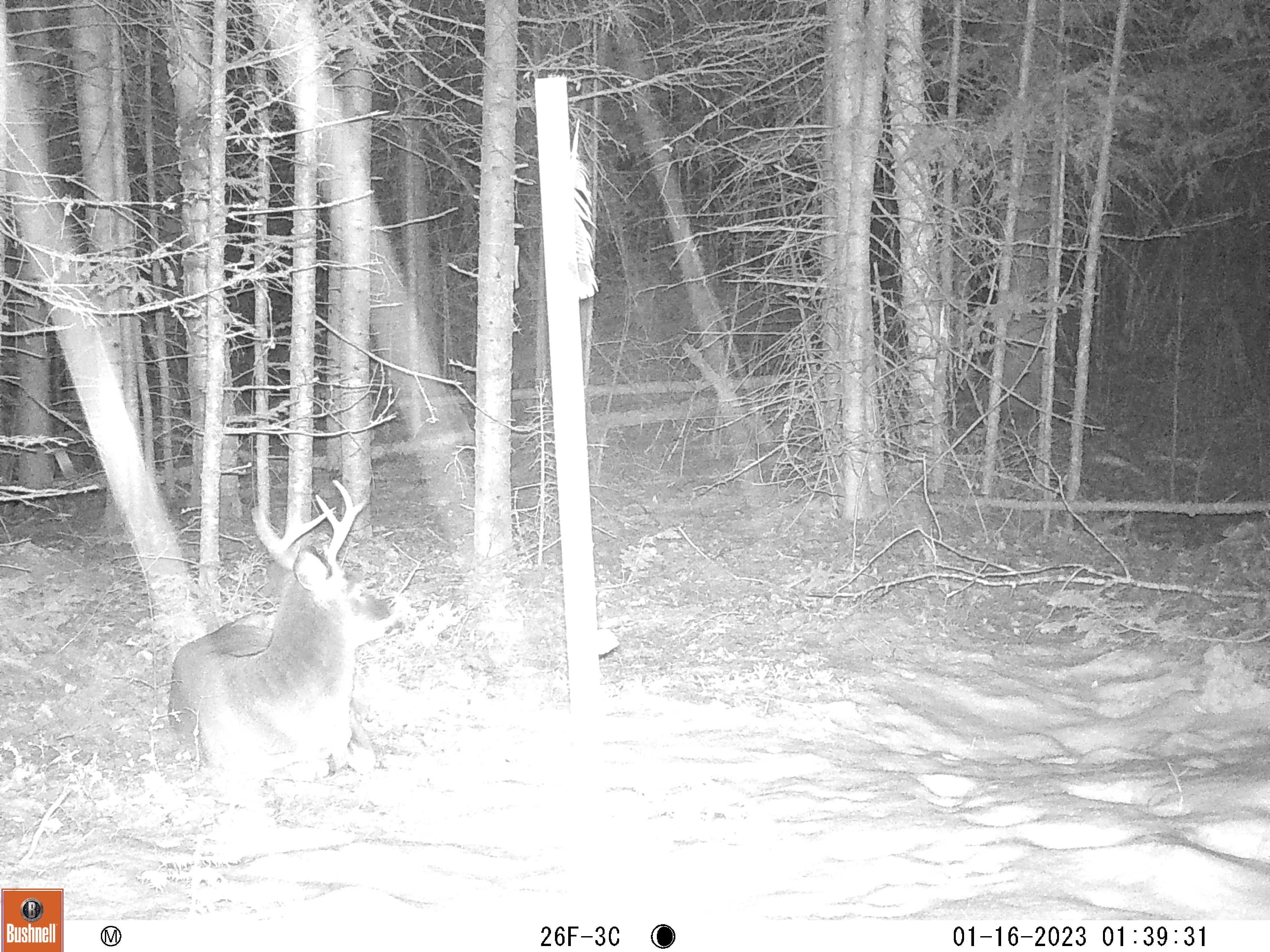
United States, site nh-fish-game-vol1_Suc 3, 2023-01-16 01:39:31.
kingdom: Animalia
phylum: Chordata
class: Mammalia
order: Artiodactyla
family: Cervidae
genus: Odocoileus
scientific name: Odocoileus virginianus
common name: white-tailed deer